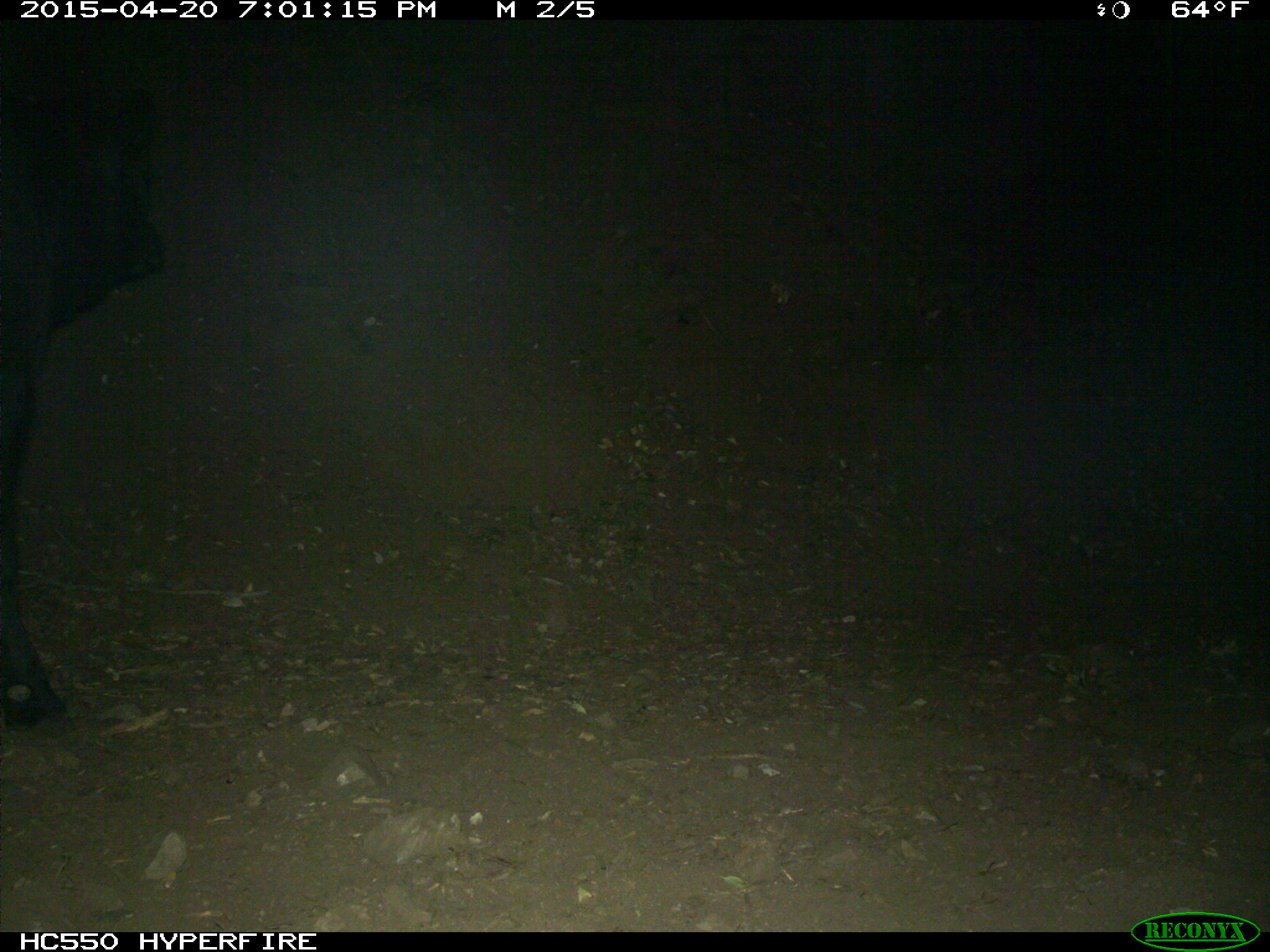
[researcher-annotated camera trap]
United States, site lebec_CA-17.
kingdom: Animalia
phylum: Chordata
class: Mammalia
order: Artiodactyla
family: Bovidae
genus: Bos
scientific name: Bos taurus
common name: domestic cow